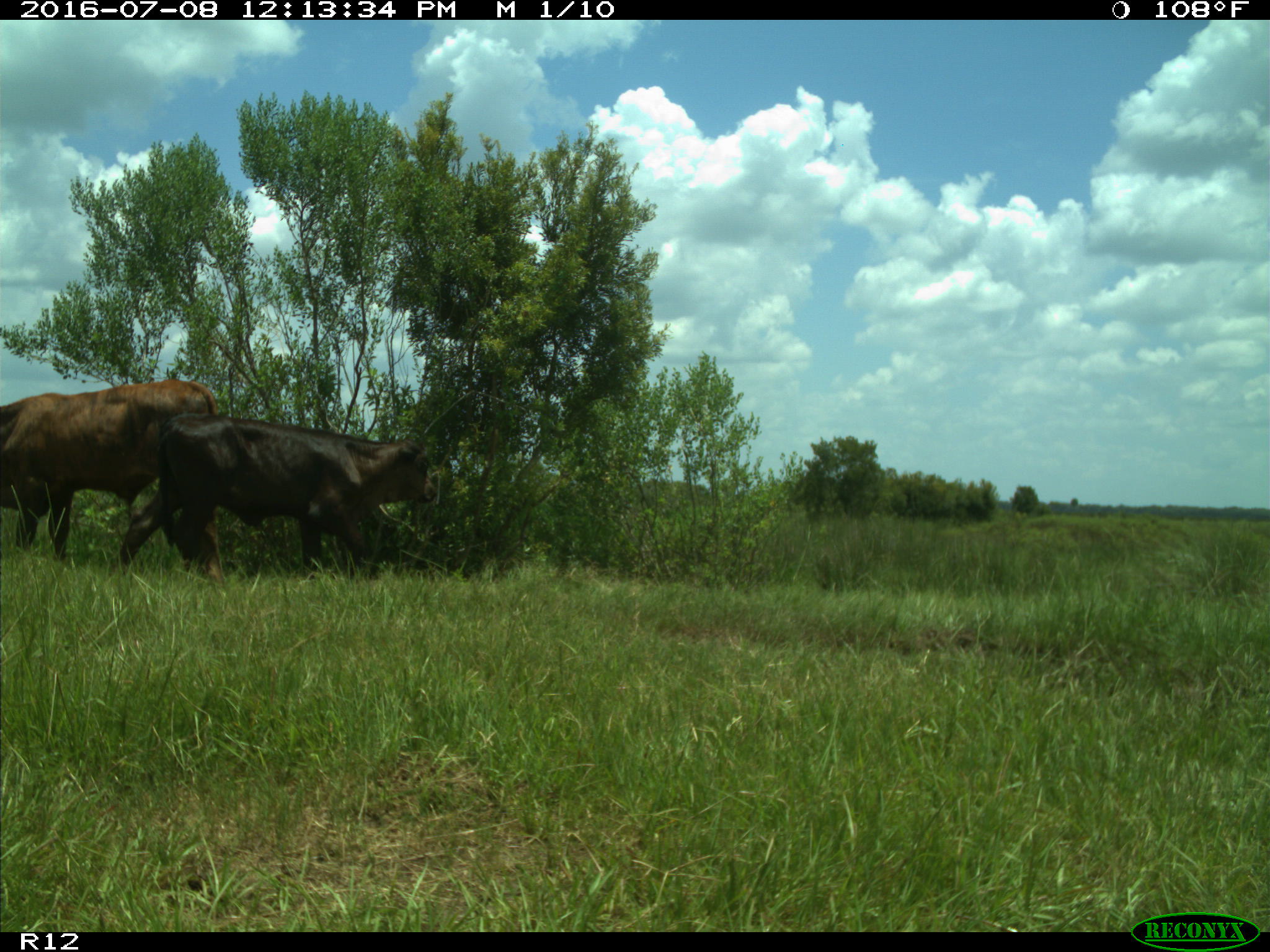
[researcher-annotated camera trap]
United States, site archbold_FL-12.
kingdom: Animalia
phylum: Chordata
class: Mammalia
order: Artiodactyla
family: Bovidae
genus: Bos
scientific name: Bos taurus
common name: domestic cow